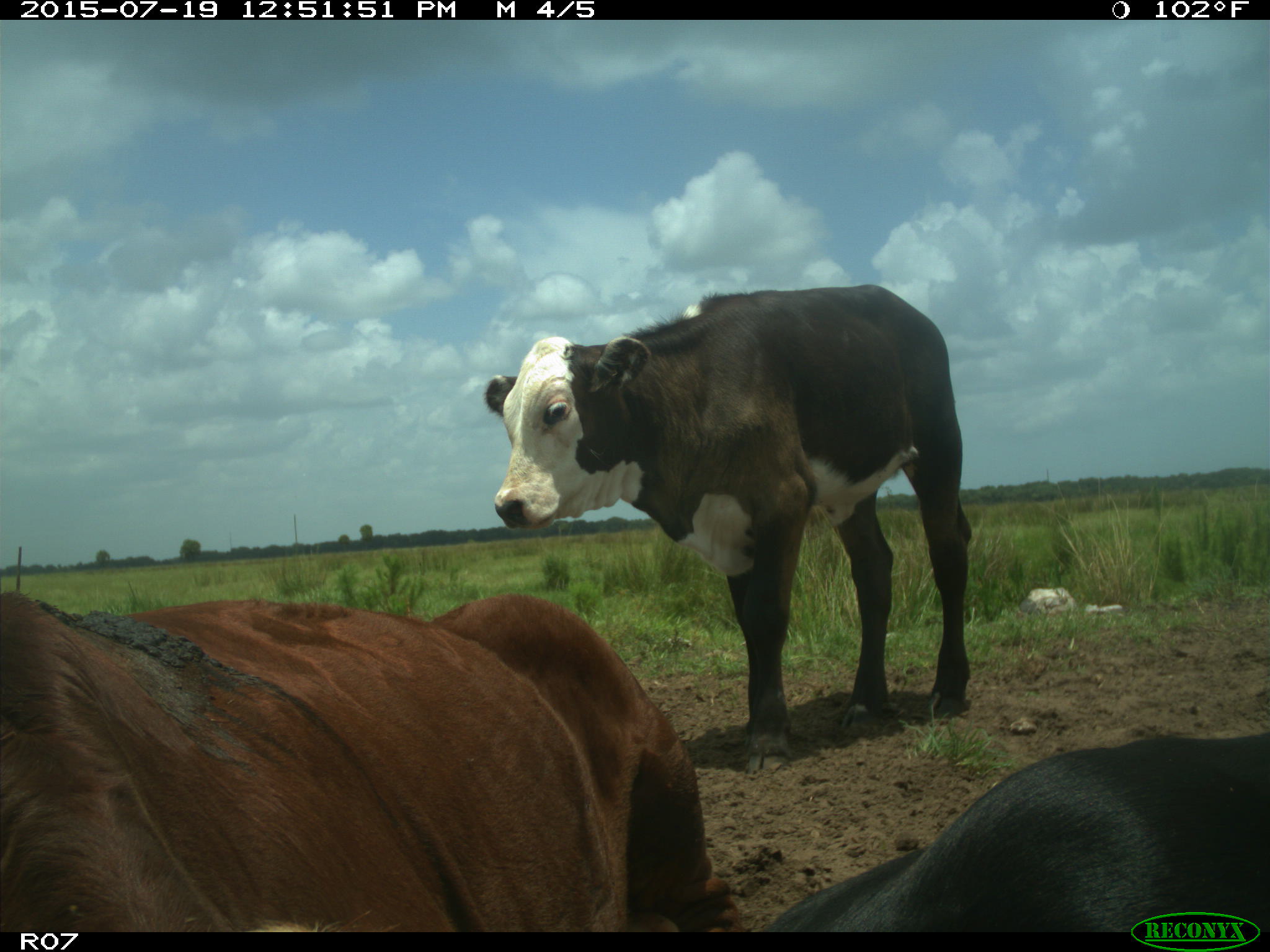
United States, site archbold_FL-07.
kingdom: Animalia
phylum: Chordata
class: Mammalia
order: Artiodactyla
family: Bovidae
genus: Bos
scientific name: Bos taurus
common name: domestic cow